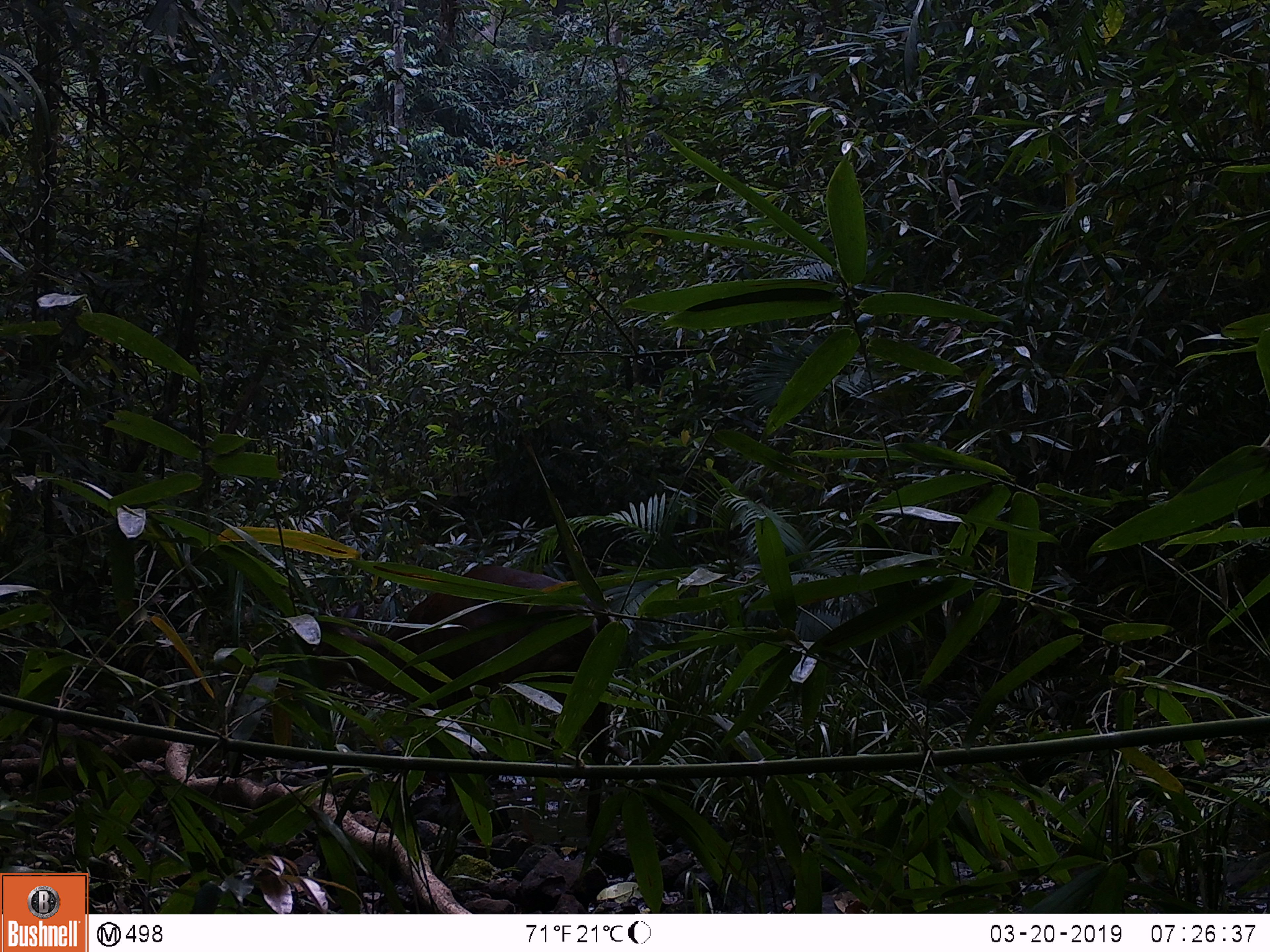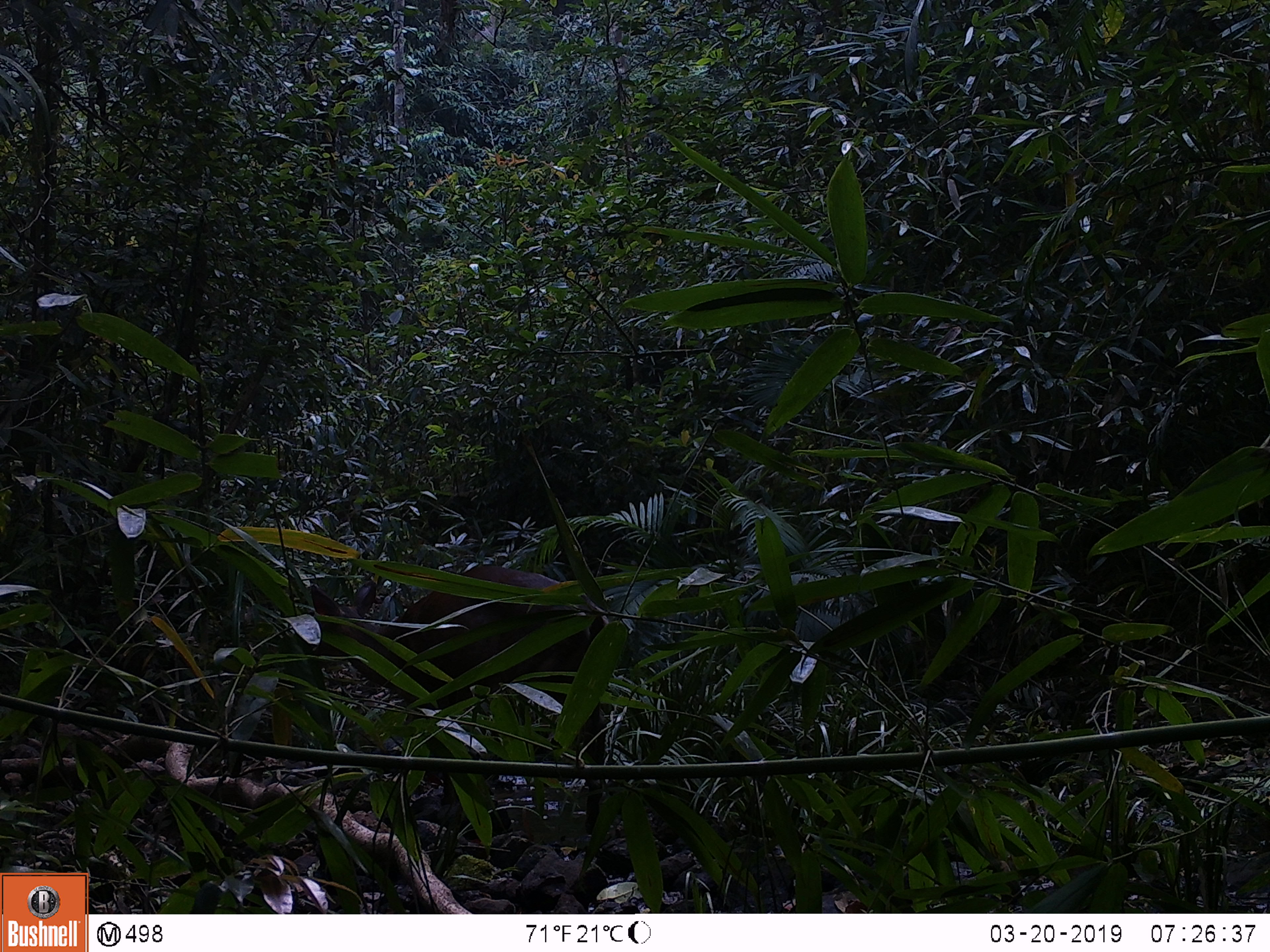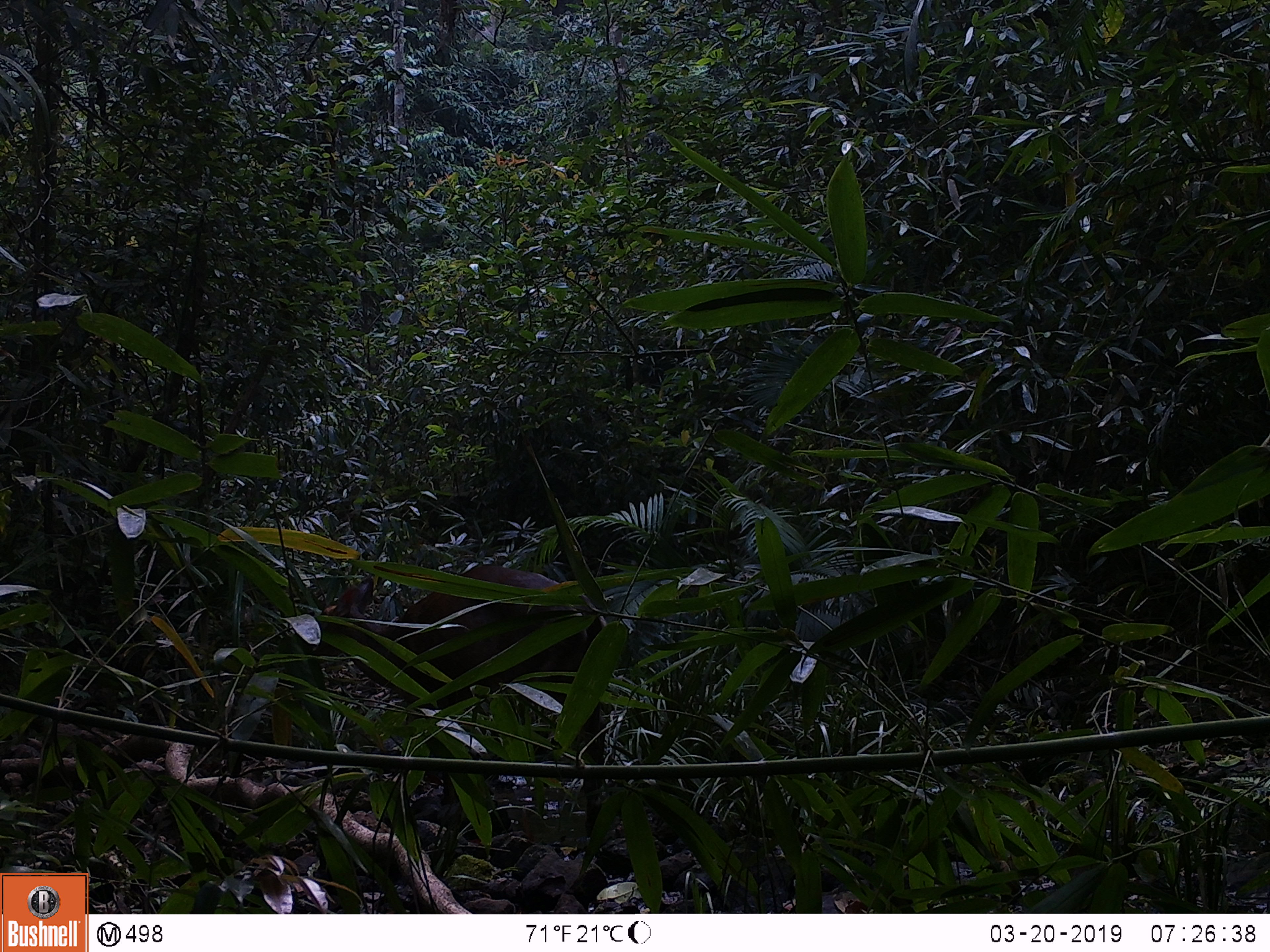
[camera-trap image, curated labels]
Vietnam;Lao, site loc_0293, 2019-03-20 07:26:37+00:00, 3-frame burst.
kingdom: Animalia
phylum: Chordata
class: Mammalia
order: Artiodactyla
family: Cervidae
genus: Muntiacus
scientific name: Muntiacus rooseveltorum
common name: roosevelt's muntjac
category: roosevelts muntjac group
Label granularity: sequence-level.